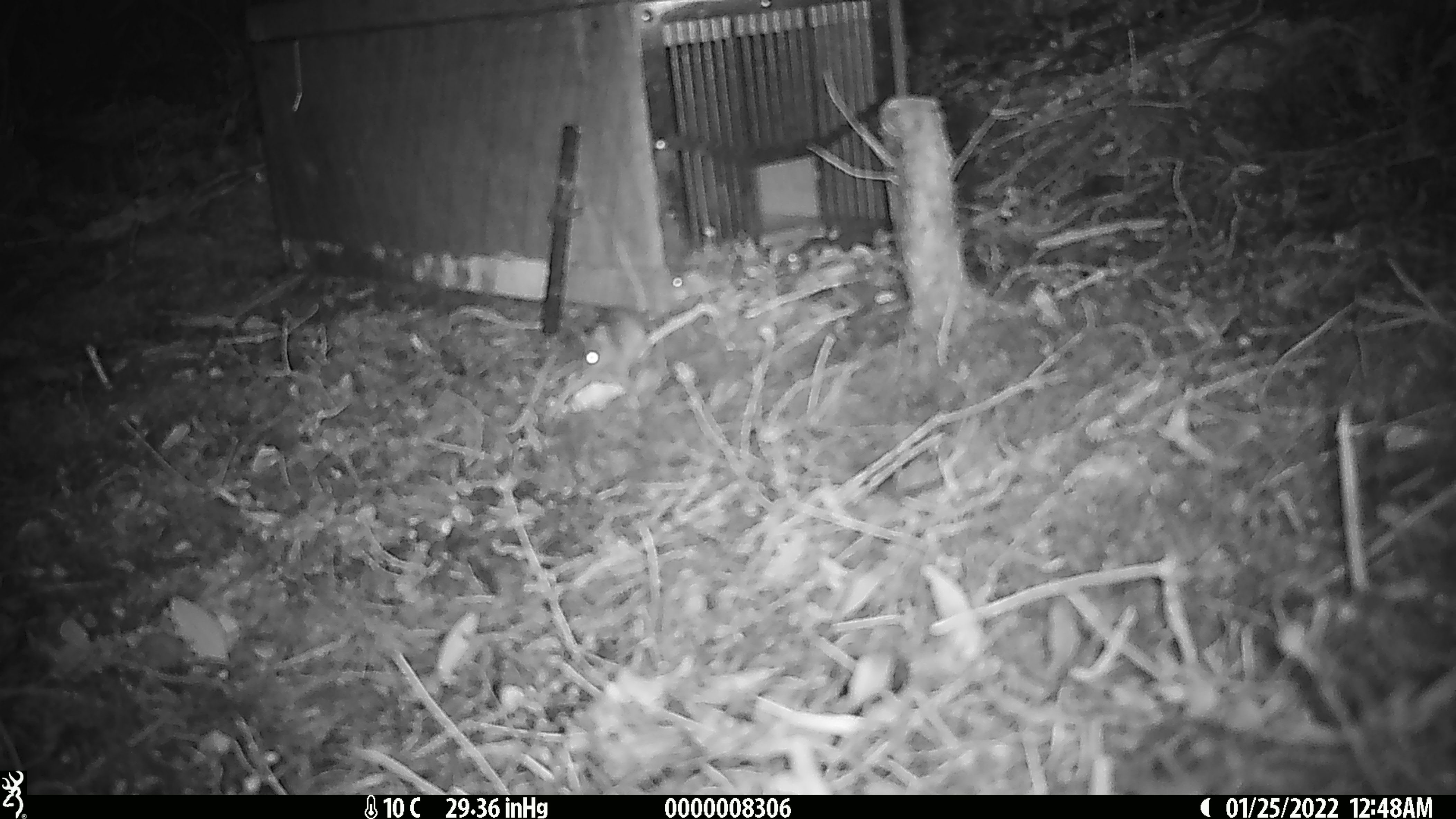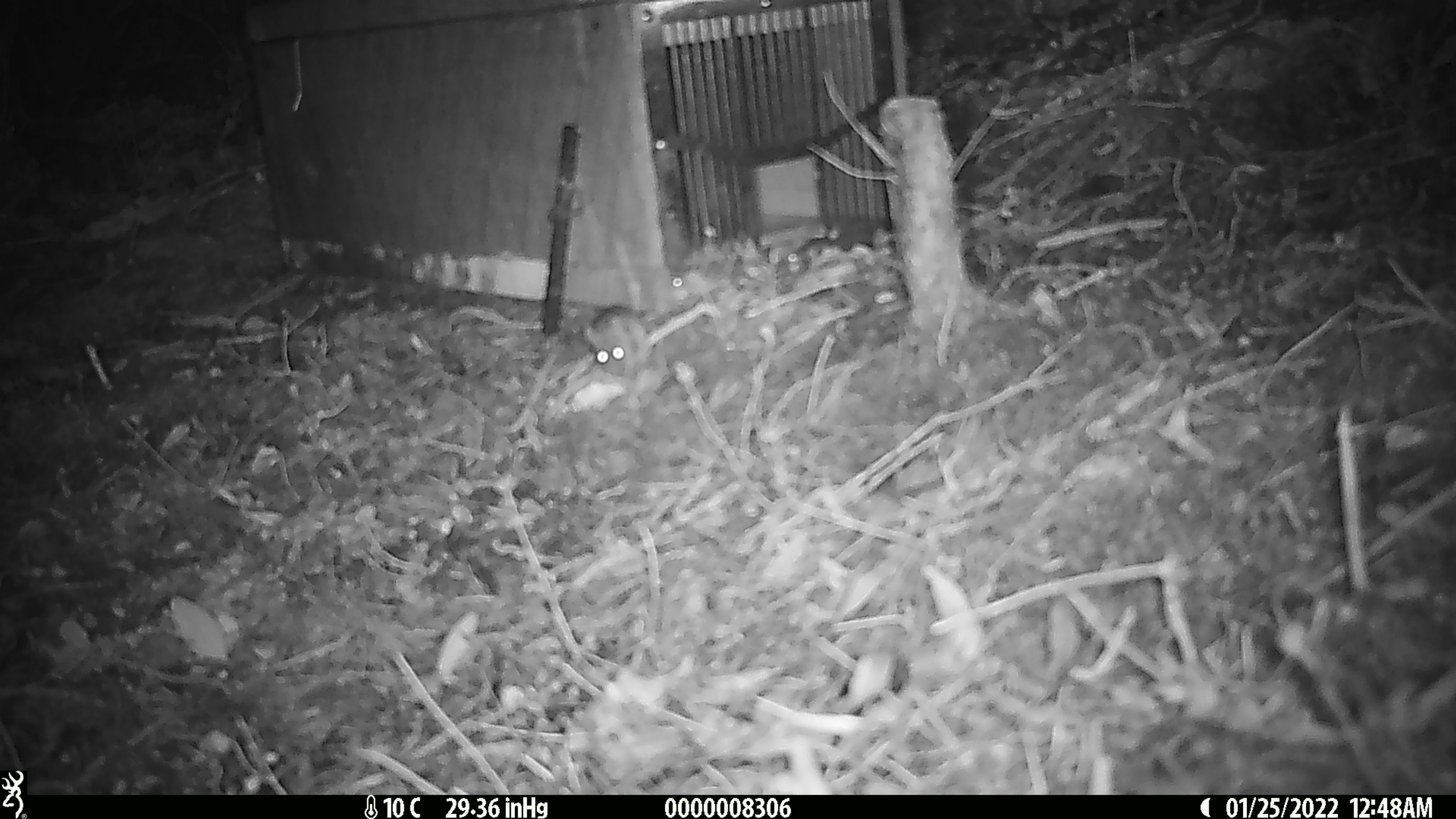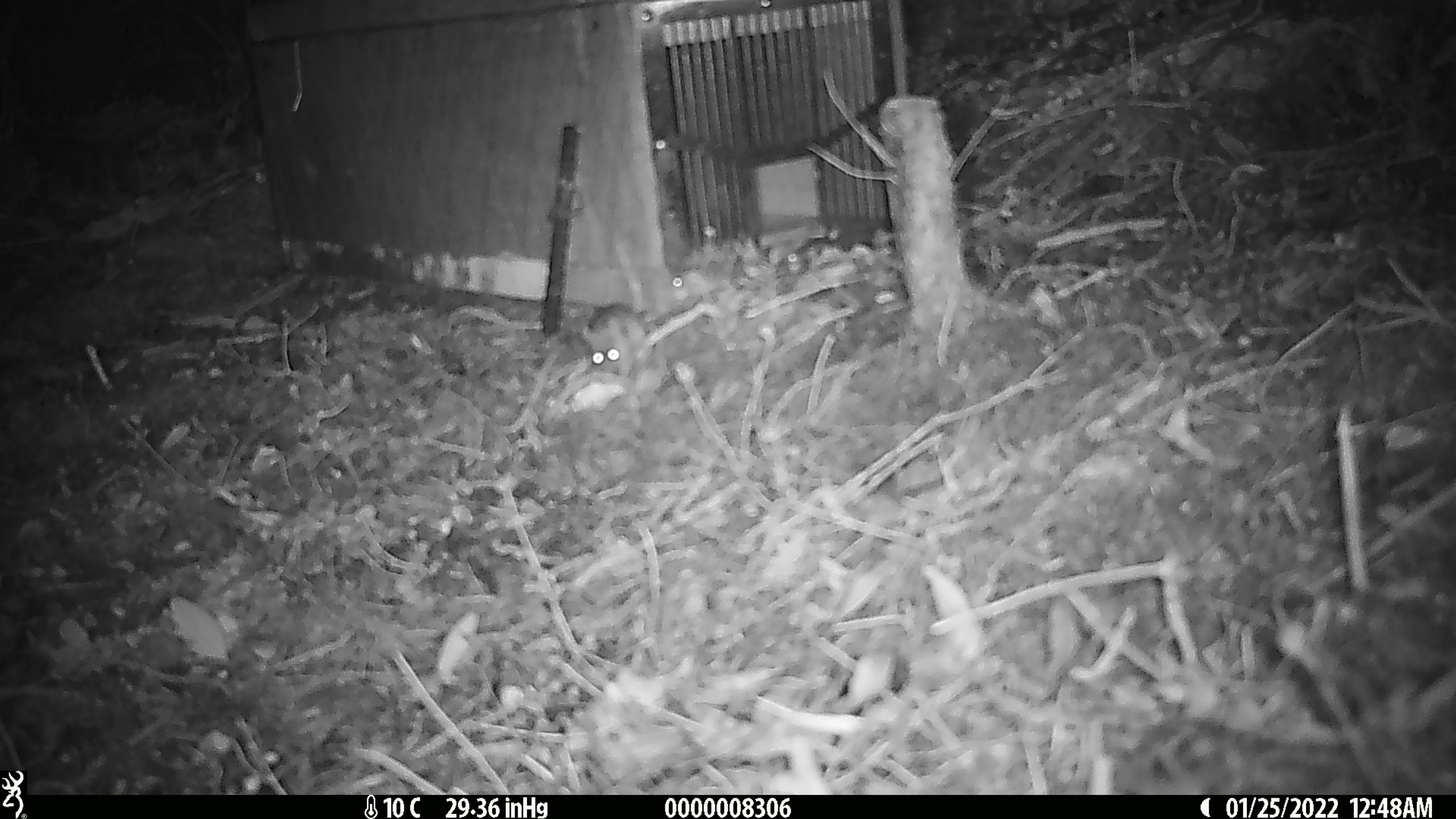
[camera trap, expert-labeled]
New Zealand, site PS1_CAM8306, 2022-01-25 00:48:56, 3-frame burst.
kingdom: Animalia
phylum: Chordata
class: Mammalia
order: Rodentia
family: Muridae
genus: Mus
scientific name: Mus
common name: mouse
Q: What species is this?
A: Mouse (Mus).